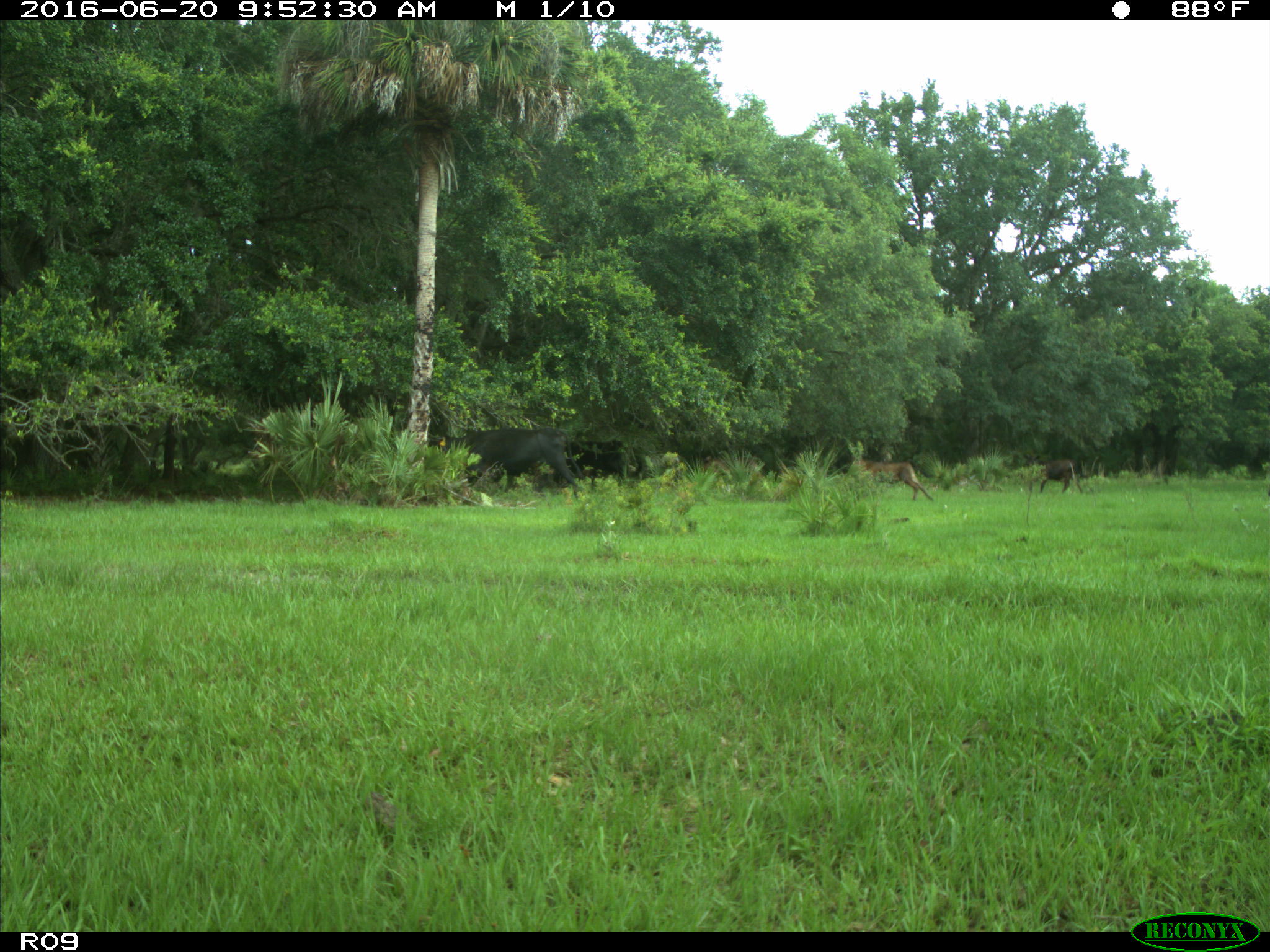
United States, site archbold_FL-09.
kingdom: Animalia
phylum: Chordata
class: Mammalia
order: Artiodactyla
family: Bovidae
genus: Bos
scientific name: Bos taurus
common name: domestic cow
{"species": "Bos taurus (domestic cow)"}